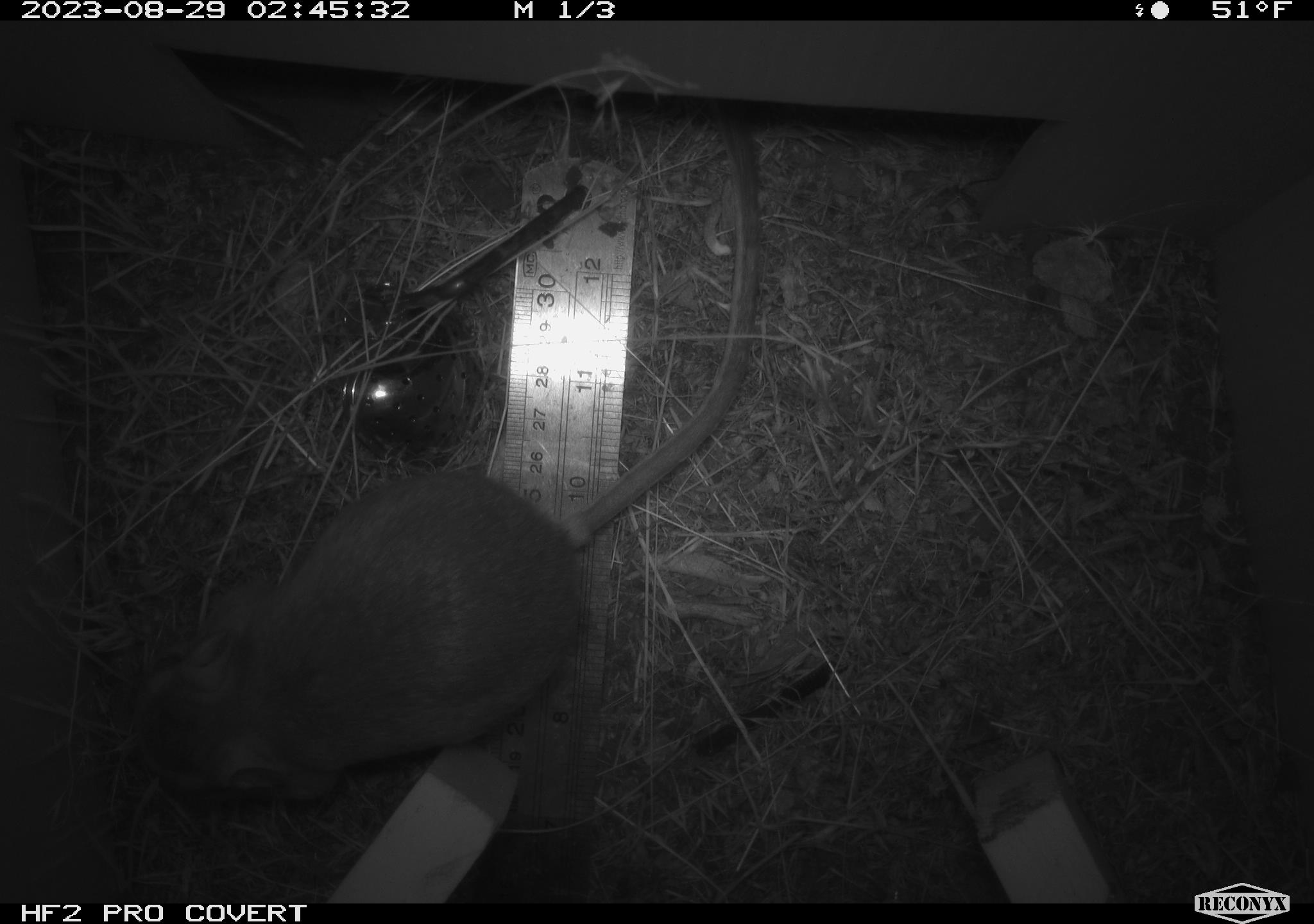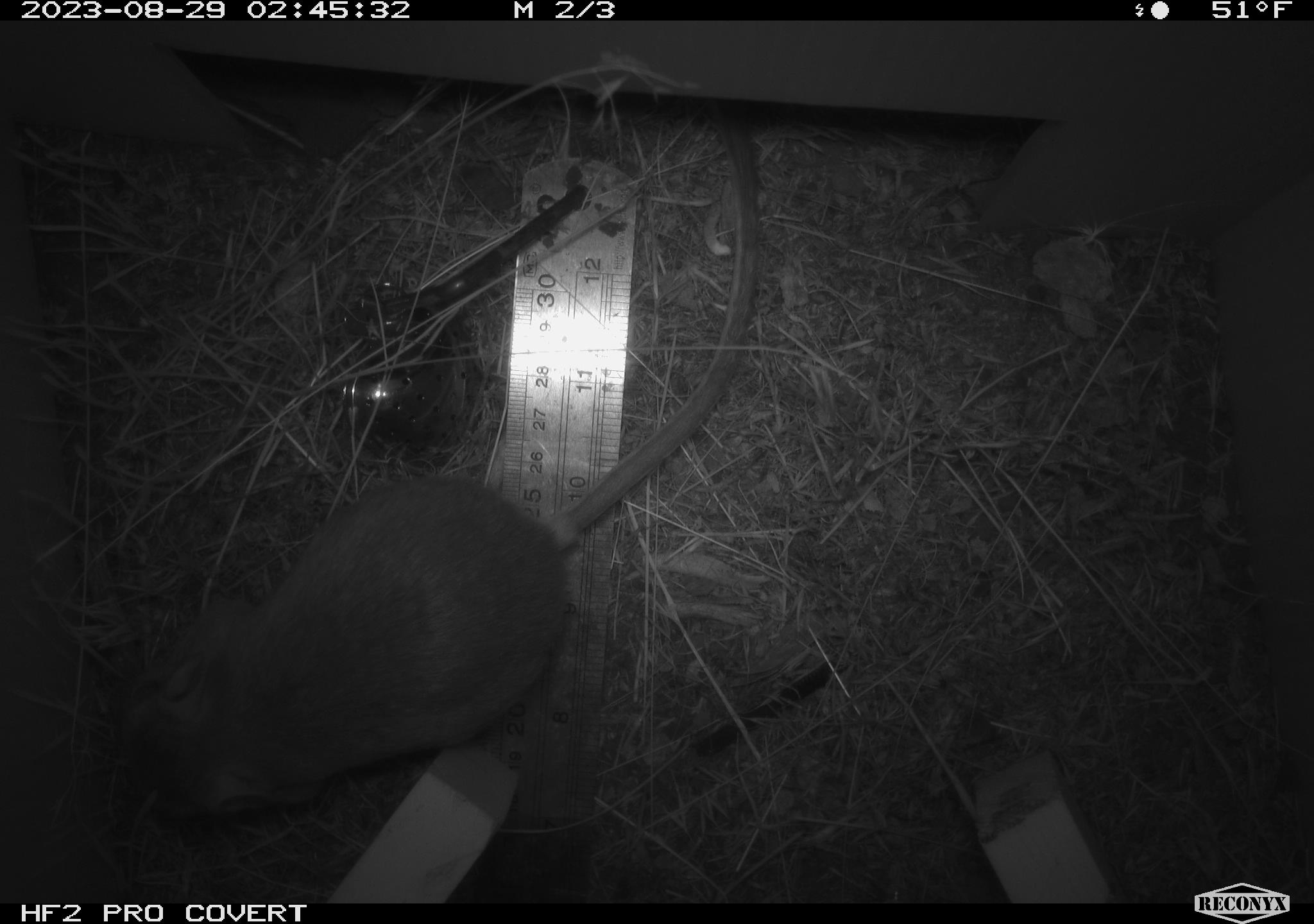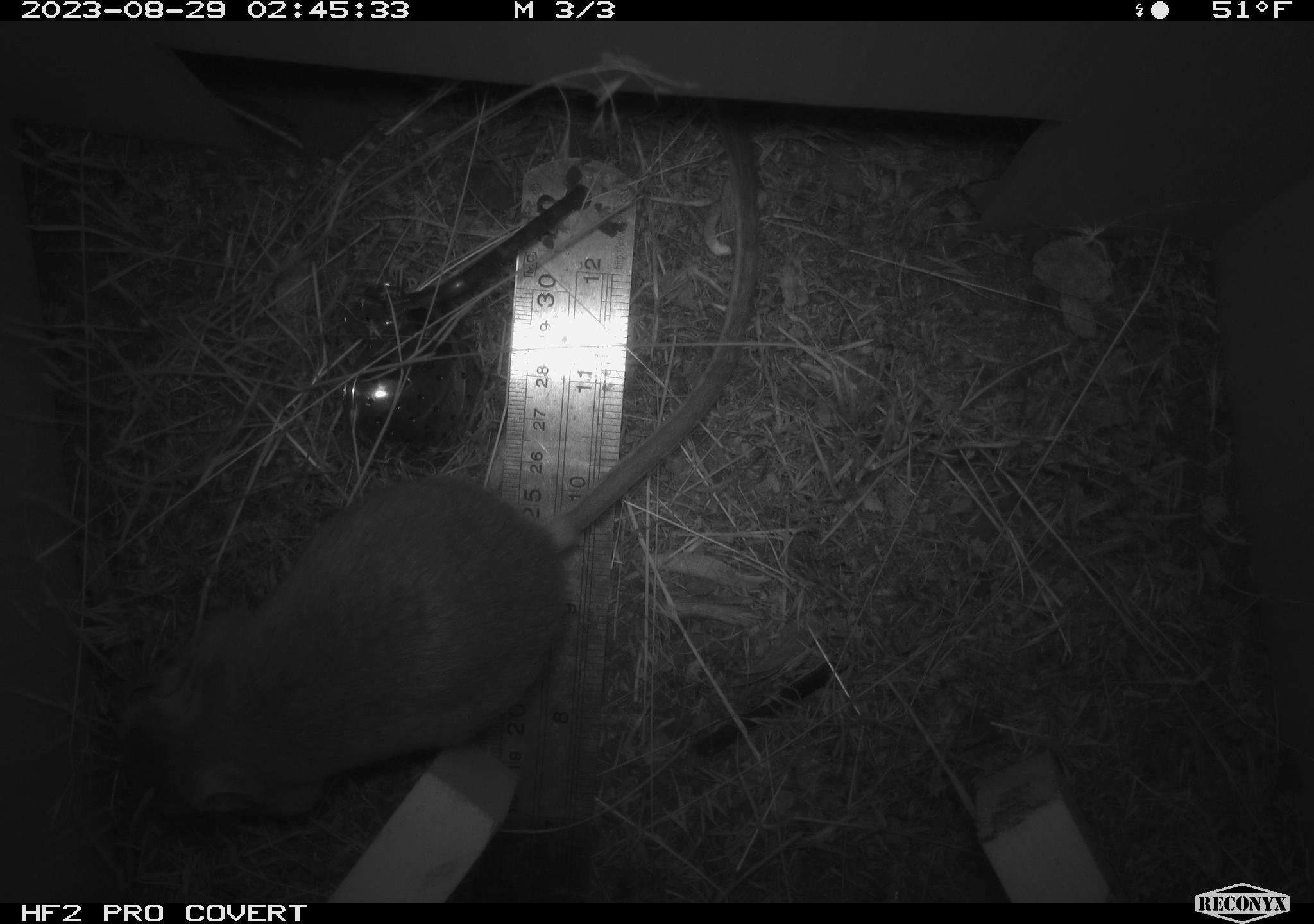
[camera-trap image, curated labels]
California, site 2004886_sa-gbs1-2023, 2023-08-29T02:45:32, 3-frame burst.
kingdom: Animalia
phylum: Chordata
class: Mammalia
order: Rodentia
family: Heteromyidae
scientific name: Heteromyidae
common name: kangaroo rats and pocket mice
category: heteromyidae family